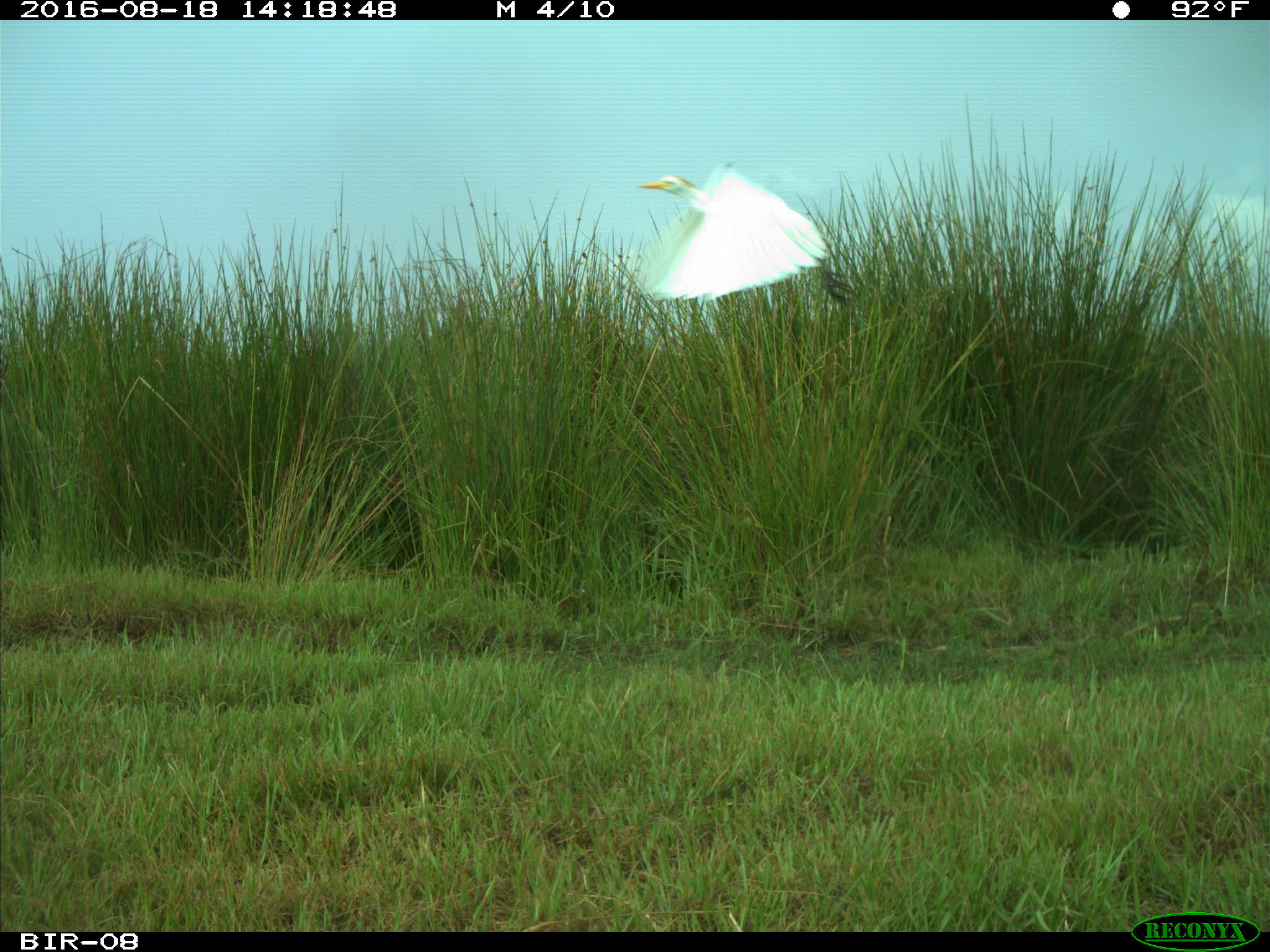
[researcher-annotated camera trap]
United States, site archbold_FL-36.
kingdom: Animalia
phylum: Chordata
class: Aves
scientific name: Aves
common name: birds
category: unidentified bird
Unidentified bird (birds) (Aves).